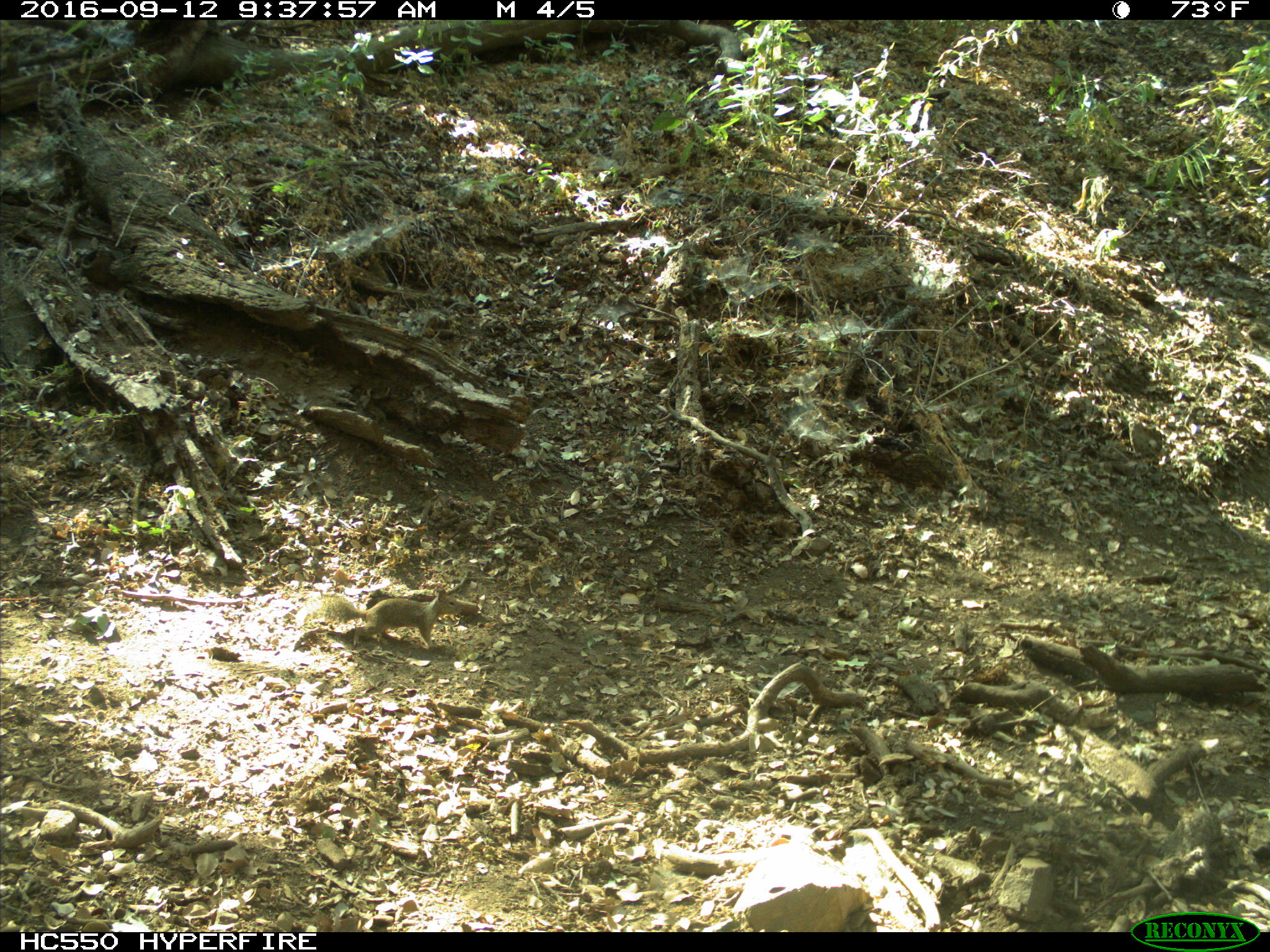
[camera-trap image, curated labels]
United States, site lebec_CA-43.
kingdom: Animalia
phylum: Chordata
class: Mammalia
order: Rodentia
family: Sciuridae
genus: Otospermophilus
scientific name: Otospermophilus beecheyi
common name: california ground squirrel